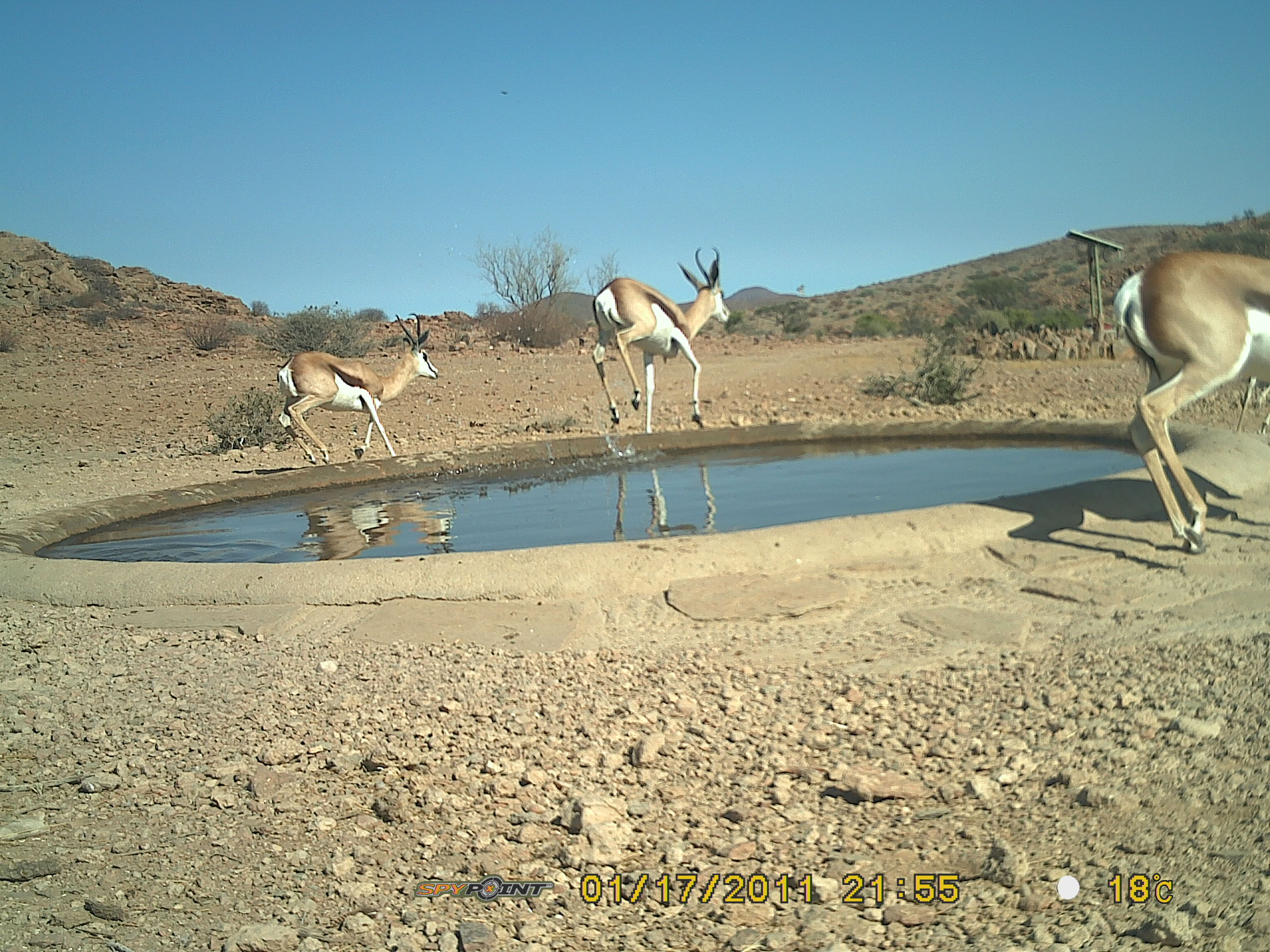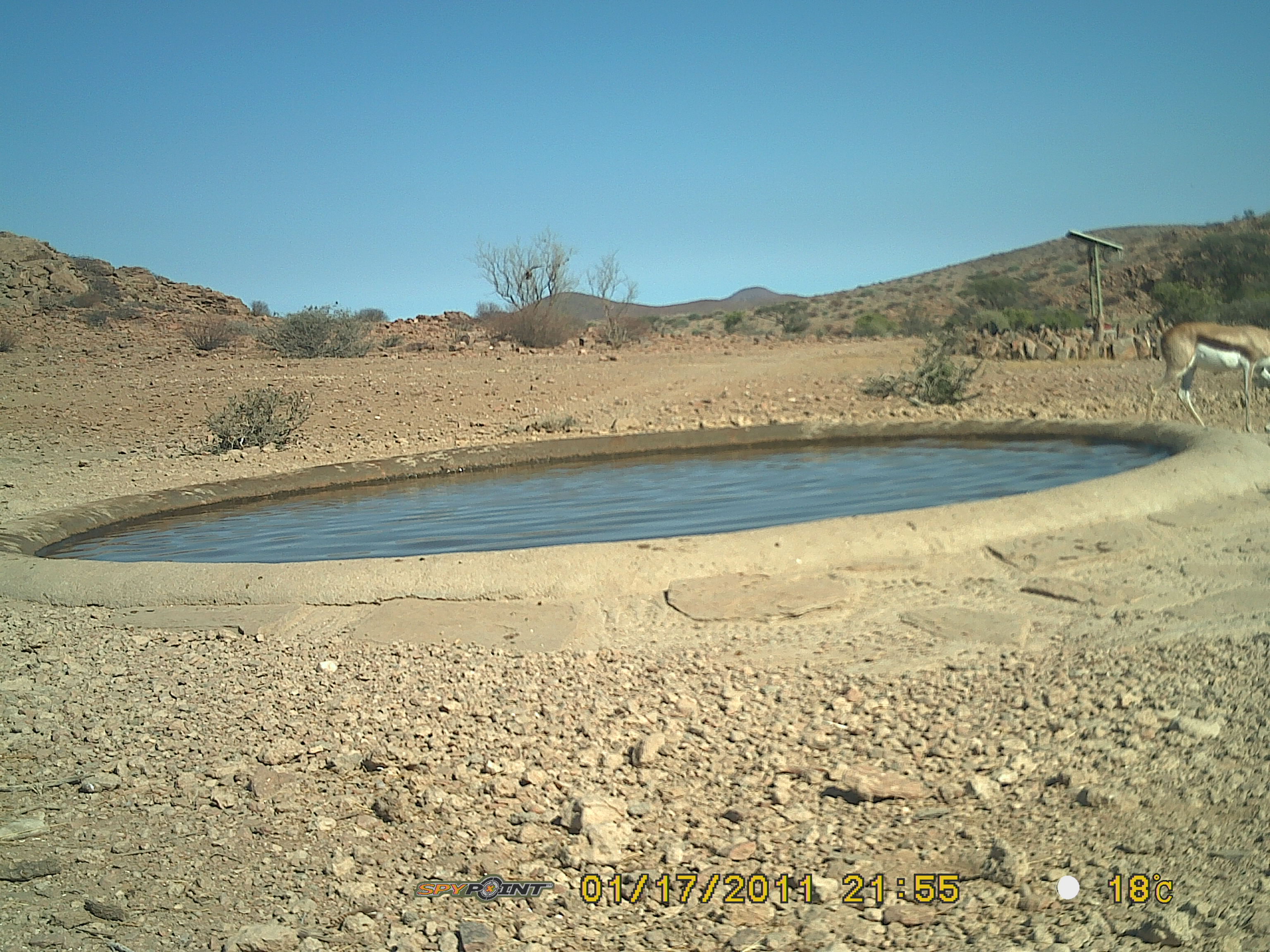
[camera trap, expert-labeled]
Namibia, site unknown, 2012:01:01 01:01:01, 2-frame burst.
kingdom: Animalia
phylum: Chordata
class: Mammalia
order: Artiodactyla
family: Bovidae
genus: Antidorcas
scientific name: Antidorcas marsupialis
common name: springbok